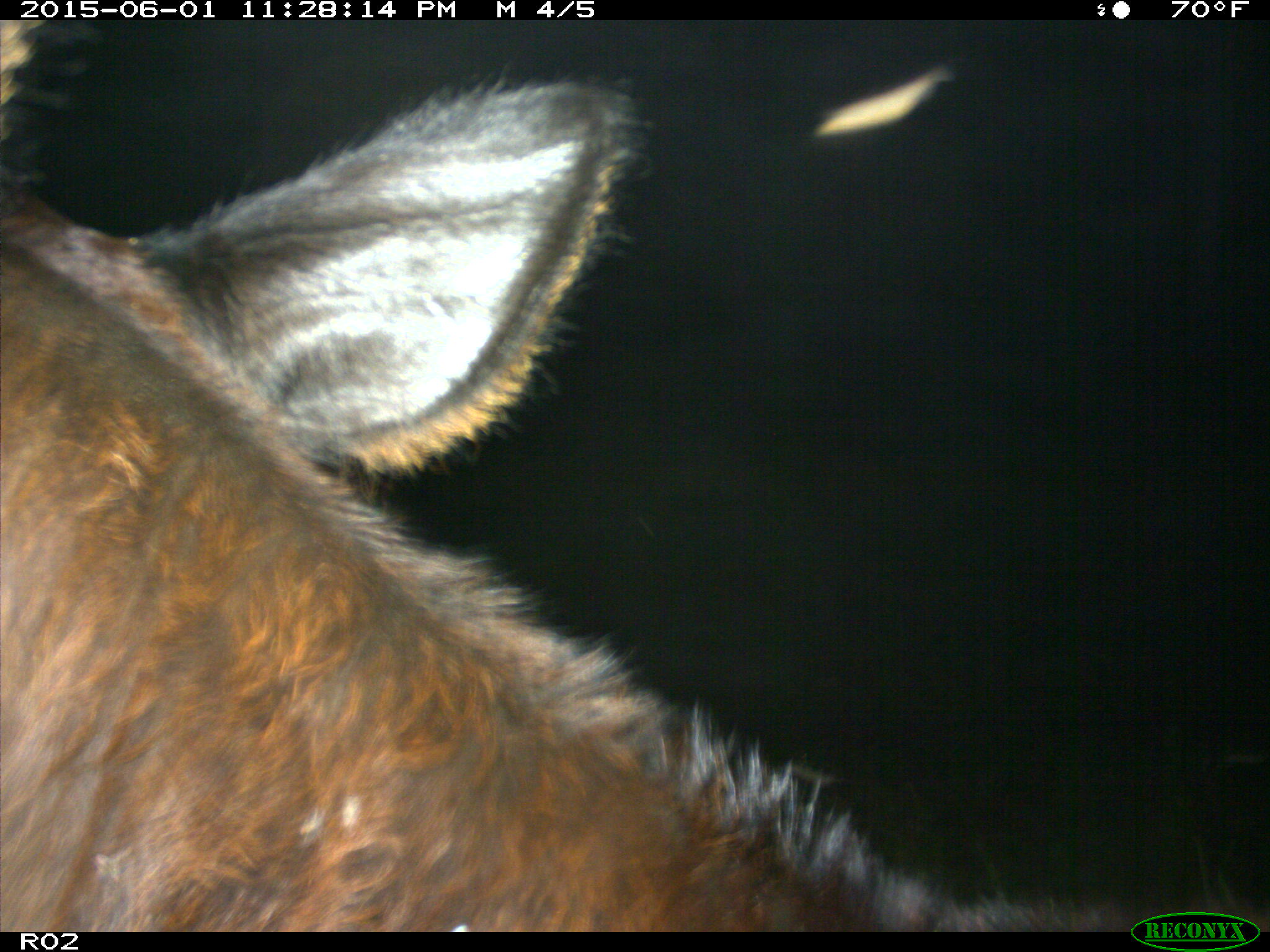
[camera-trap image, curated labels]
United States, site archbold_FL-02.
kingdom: Animalia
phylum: Chordata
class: Mammalia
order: Artiodactyla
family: Bovidae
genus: Bos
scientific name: Bos taurus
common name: domestic cow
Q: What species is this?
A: Bos taurus (domestic cow).